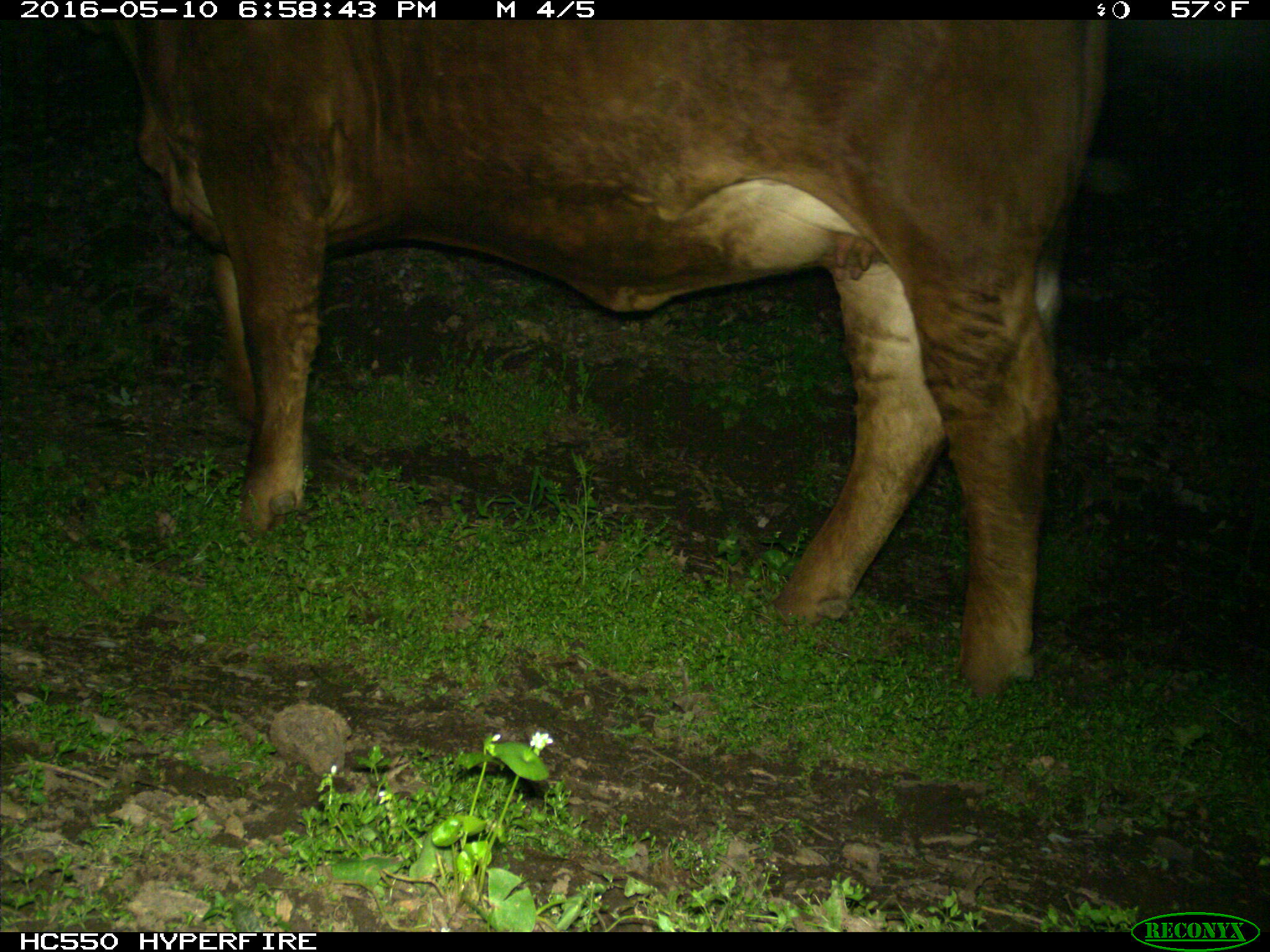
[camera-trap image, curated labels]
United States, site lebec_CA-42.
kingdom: Animalia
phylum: Chordata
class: Mammalia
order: Artiodactyla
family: Bovidae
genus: Bos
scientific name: Bos taurus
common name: domestic cow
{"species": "Bos taurus (domestic cow)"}